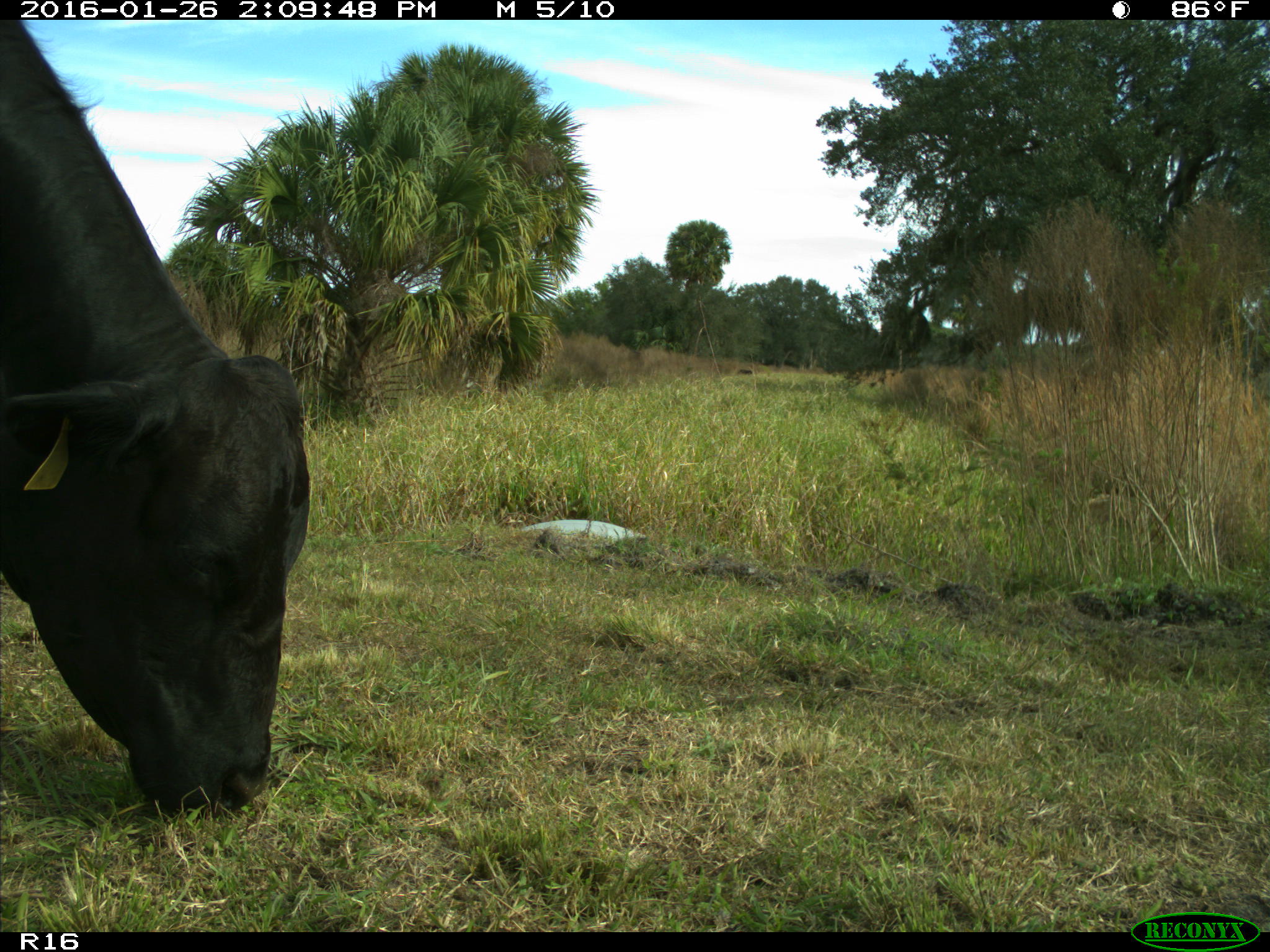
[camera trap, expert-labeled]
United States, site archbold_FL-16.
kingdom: Animalia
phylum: Chordata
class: Mammalia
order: Artiodactyla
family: Bovidae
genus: Bos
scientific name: Bos taurus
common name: domestic cow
Bos taurus (domestic cow).